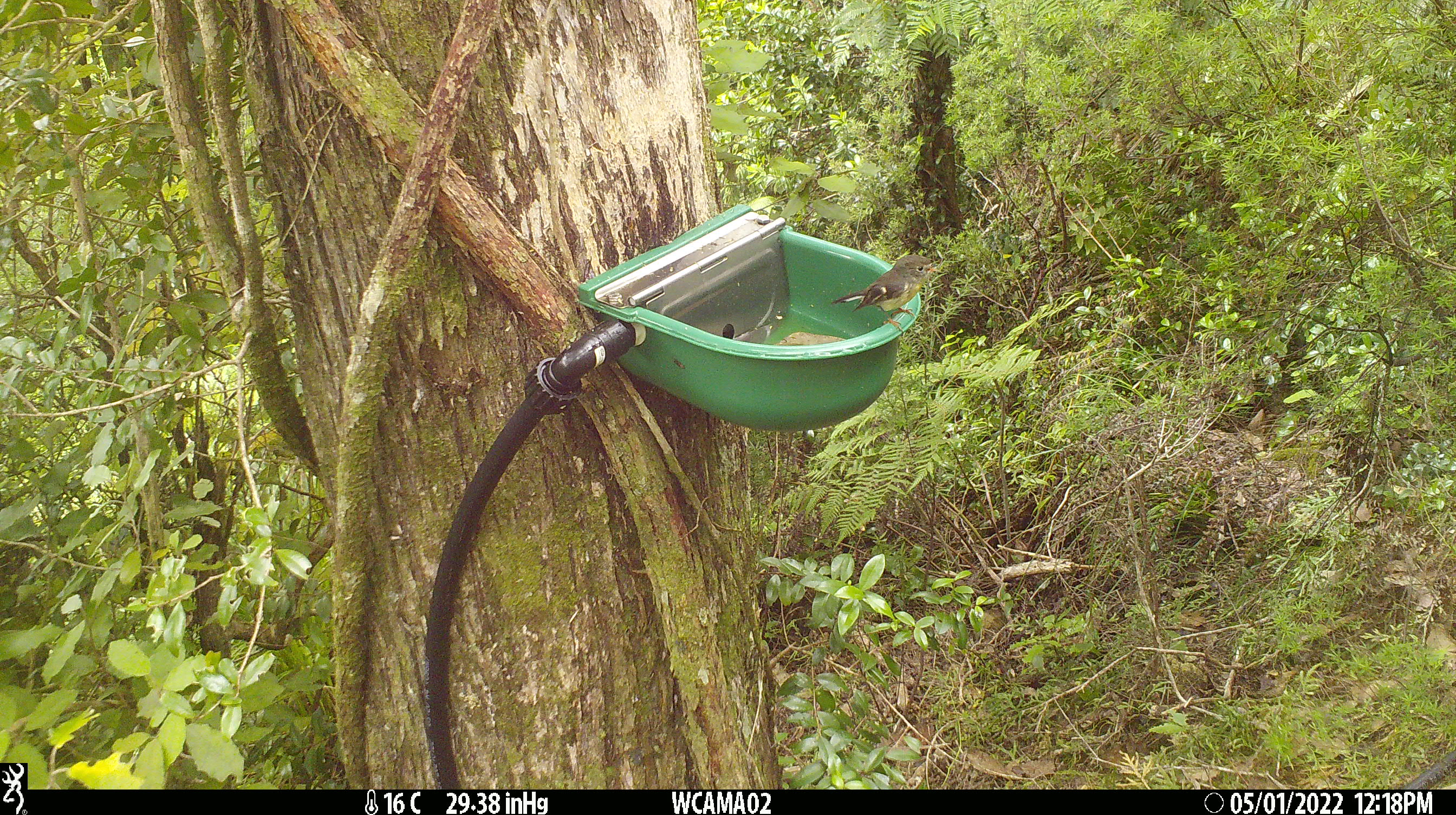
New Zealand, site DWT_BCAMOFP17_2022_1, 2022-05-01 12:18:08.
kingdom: Animalia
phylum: Chordata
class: Aves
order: Passeriformes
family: Petroicidae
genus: Petroica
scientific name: Petroica macrocephala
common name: tomtit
Tomtit (Petroica macrocephala).